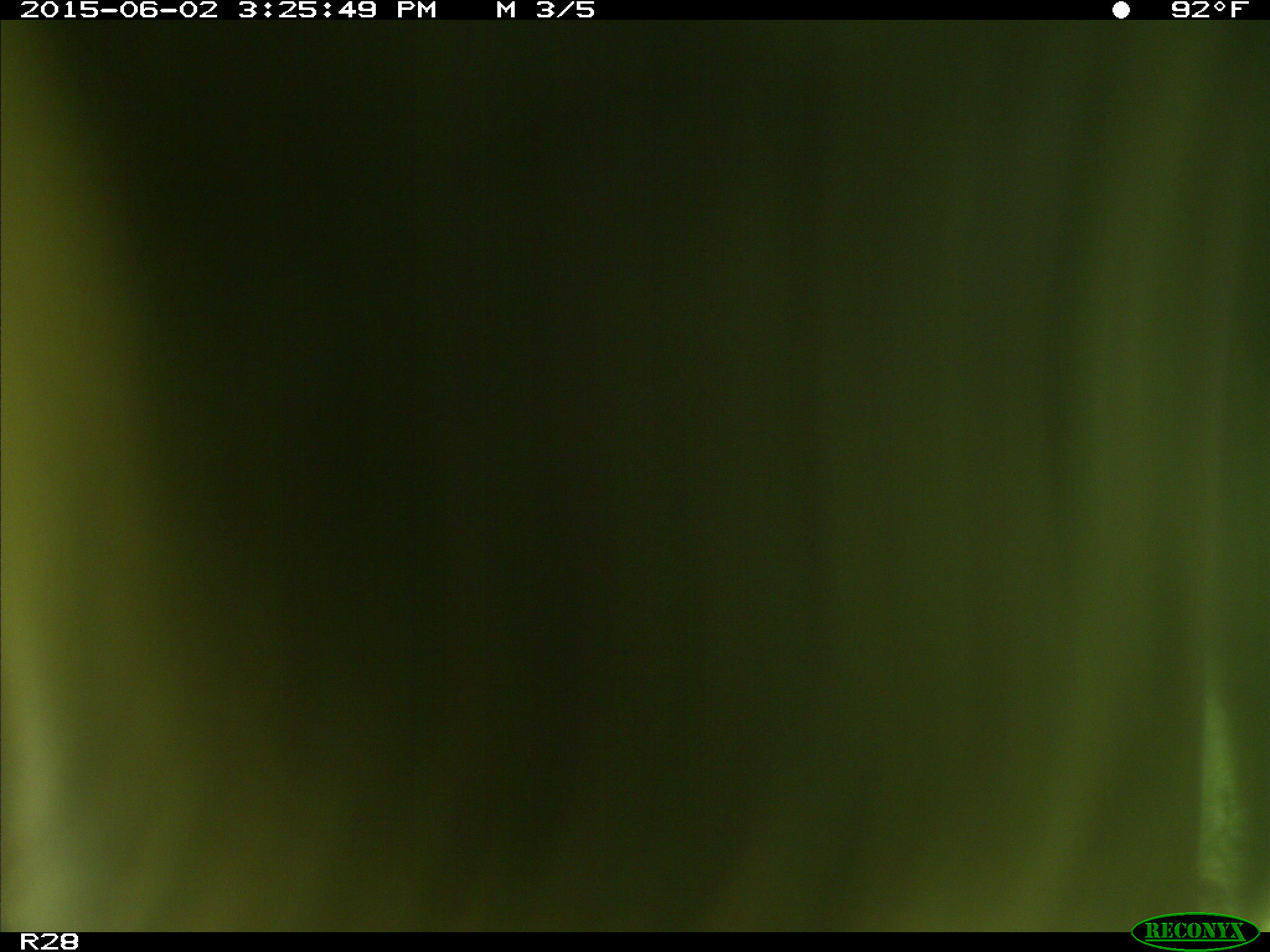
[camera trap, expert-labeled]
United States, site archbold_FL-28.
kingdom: Animalia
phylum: Chordata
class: Mammalia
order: Artiodactyla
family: Bovidae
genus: Bos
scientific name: Bos taurus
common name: domestic cow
Bos taurus (domestic cow).